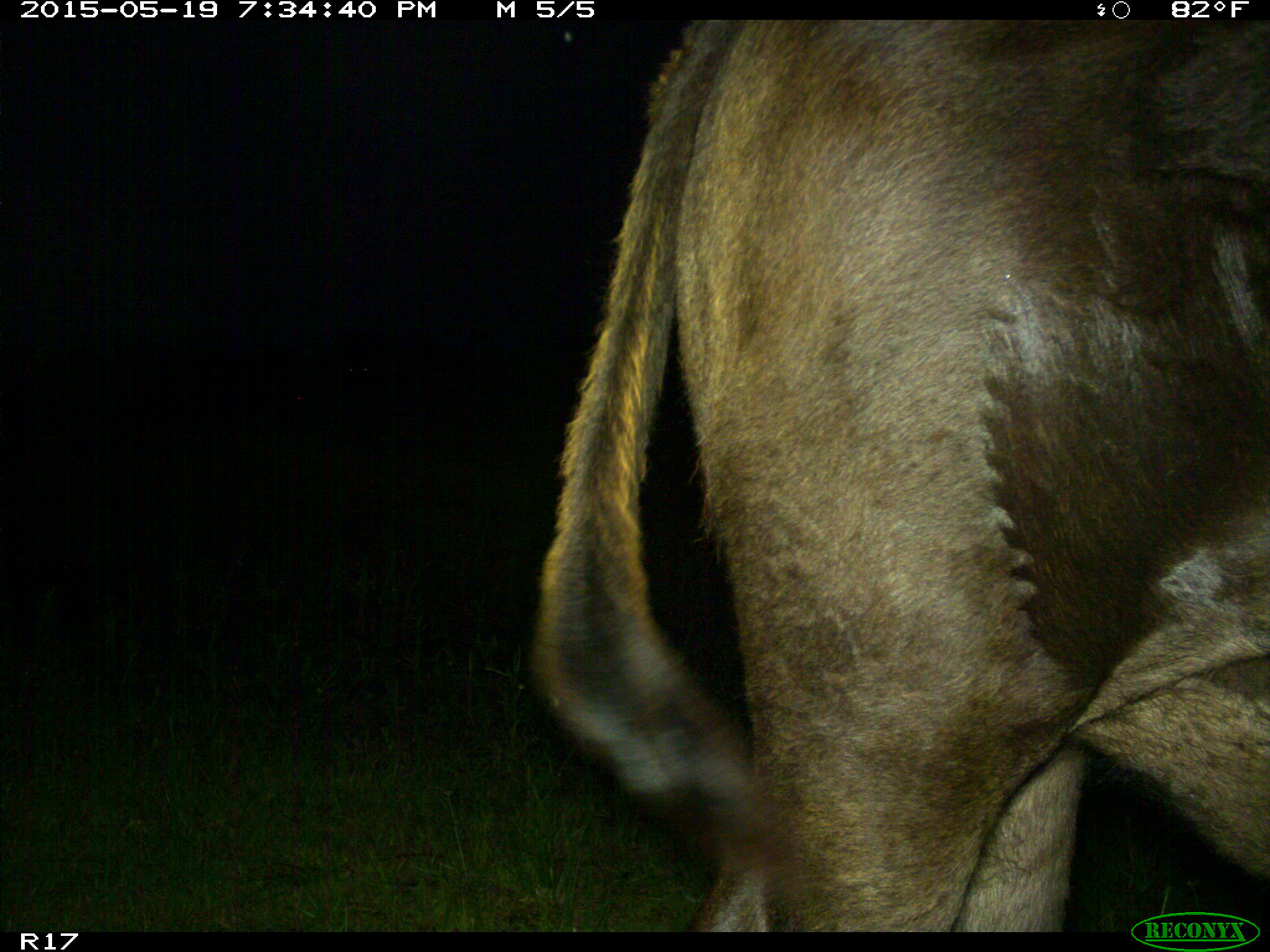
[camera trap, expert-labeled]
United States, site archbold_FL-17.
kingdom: Animalia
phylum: Chordata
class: Mammalia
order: Artiodactyla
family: Bovidae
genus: Bos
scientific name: Bos taurus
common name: domestic cow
Bos taurus (domestic cow).